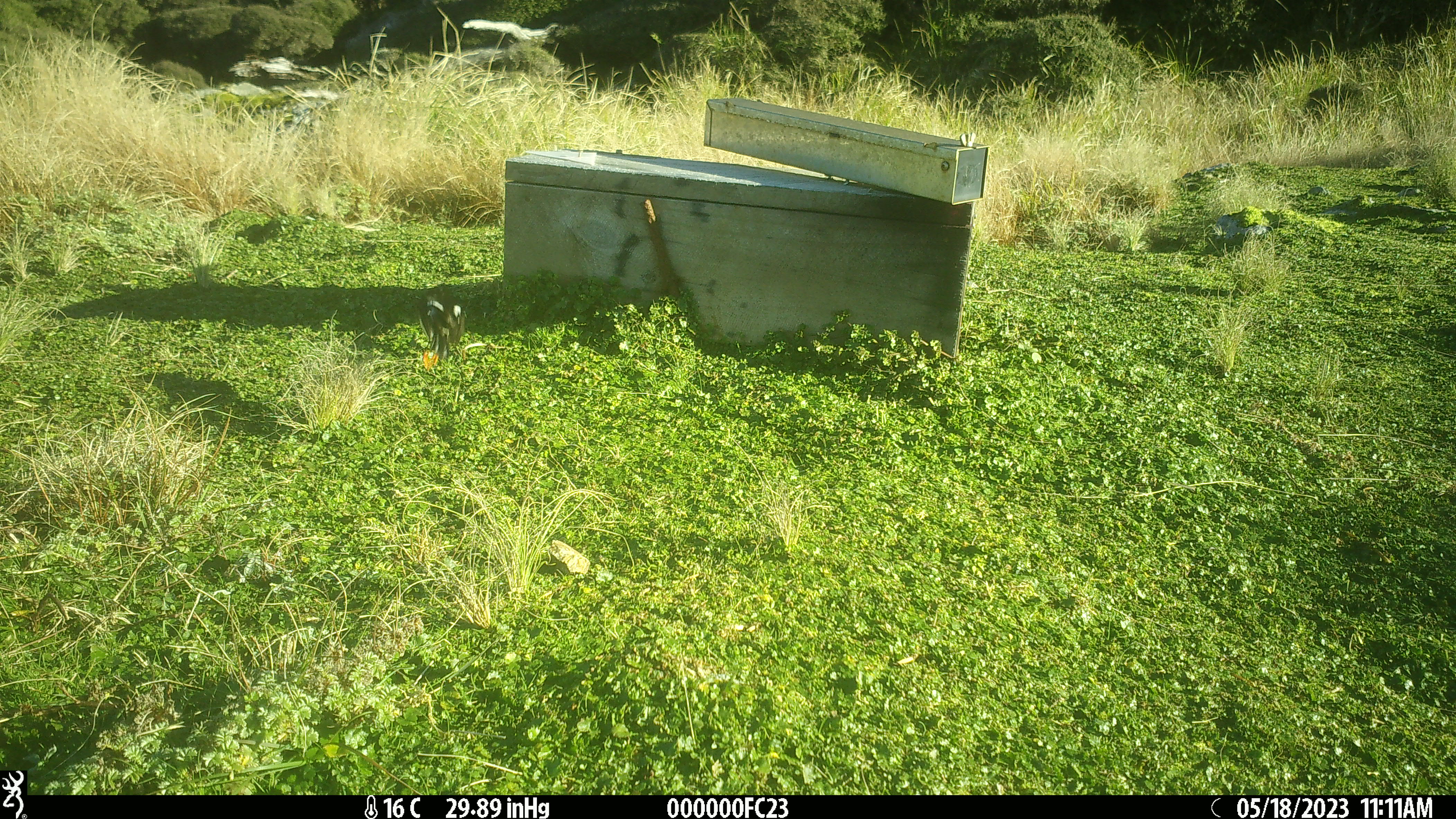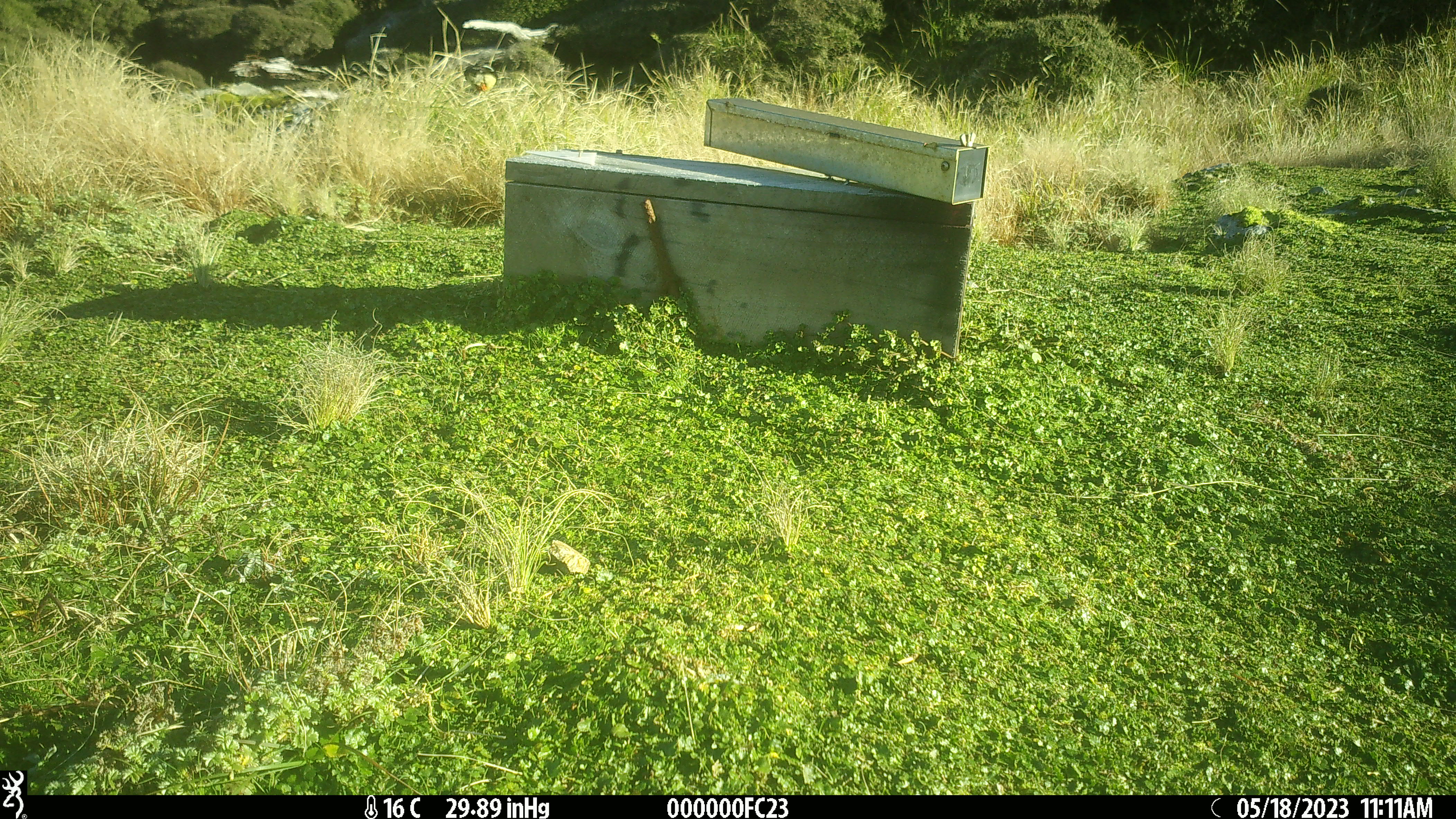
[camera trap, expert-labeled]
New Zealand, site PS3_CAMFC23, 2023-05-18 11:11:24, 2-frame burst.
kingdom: Animalia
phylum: Chordata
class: Aves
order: Passeriformes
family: Petroicidae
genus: Petroica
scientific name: Petroica macrocephala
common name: tomtit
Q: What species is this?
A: Tomtit (Petroica macrocephala).